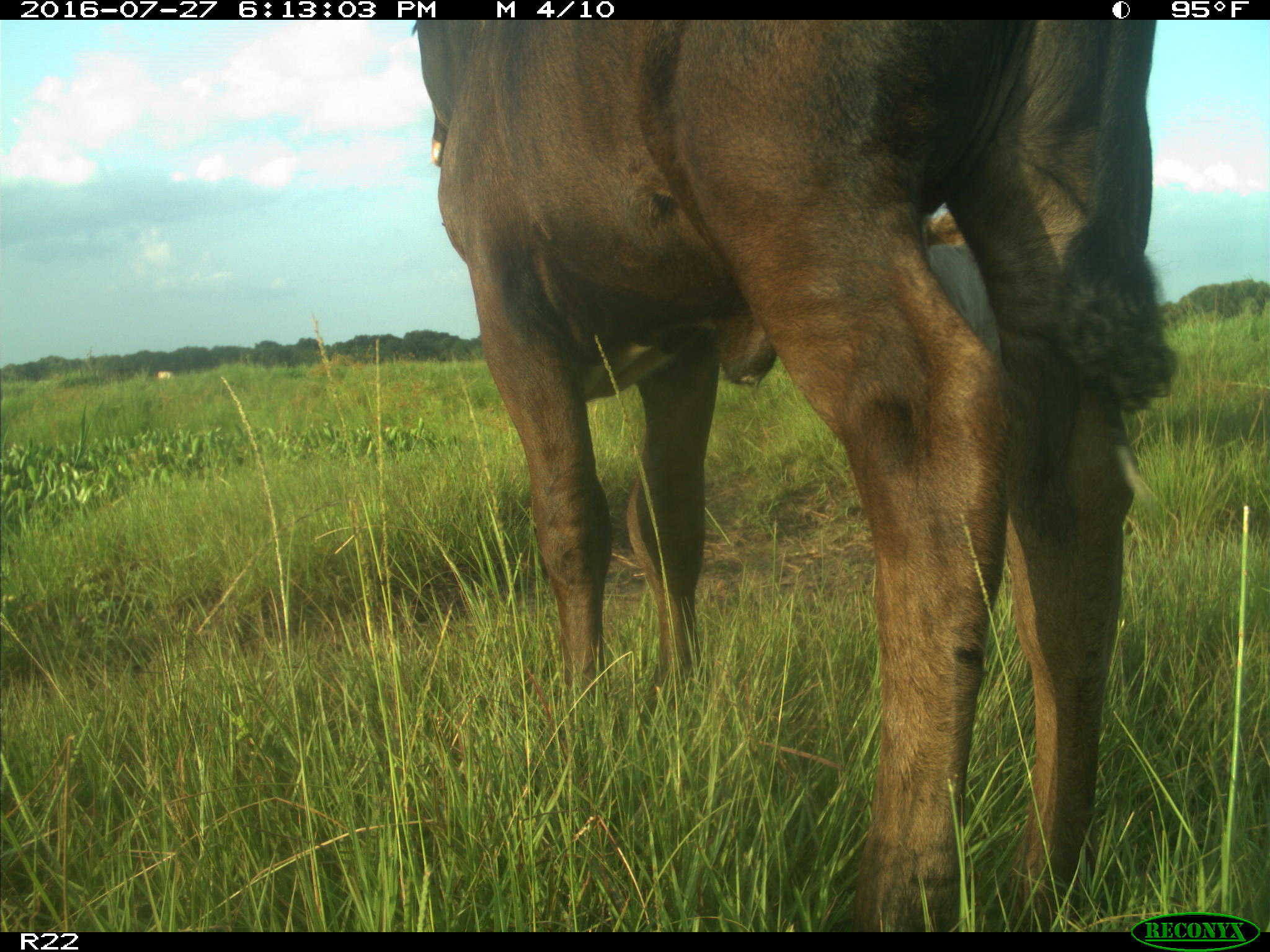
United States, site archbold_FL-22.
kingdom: Animalia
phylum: Chordata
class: Mammalia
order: Artiodactyla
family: Bovidae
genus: Bos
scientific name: Bos taurus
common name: domestic cow